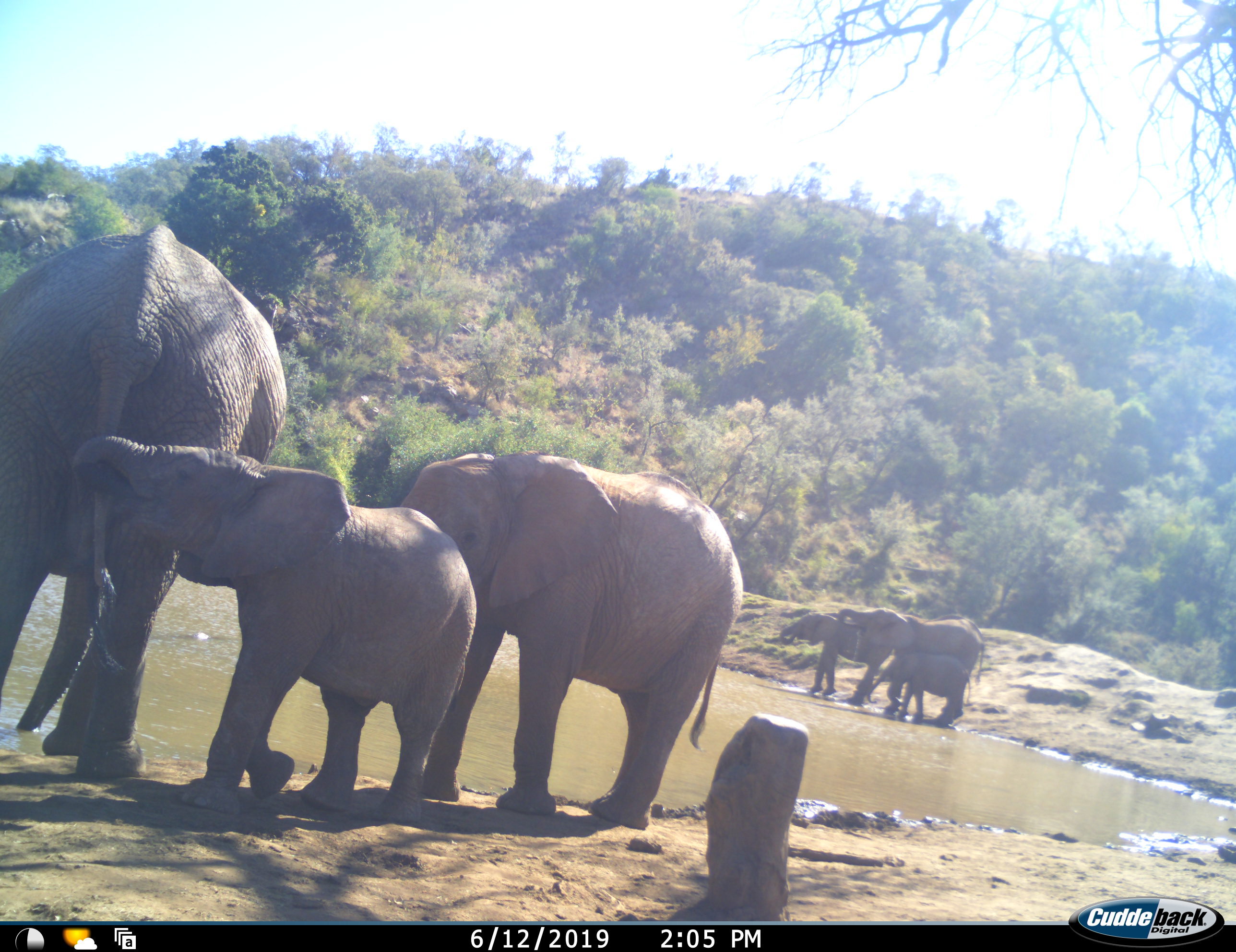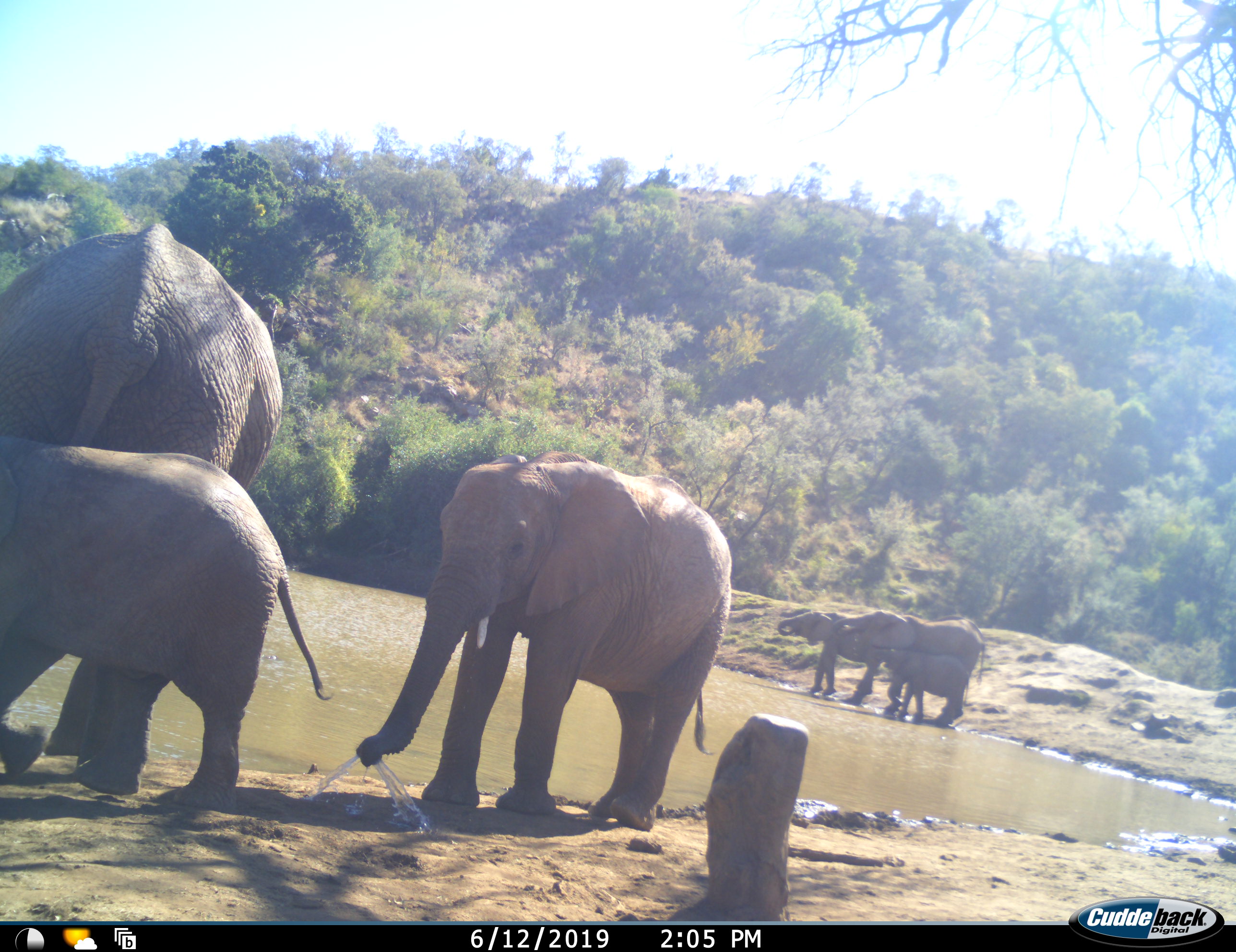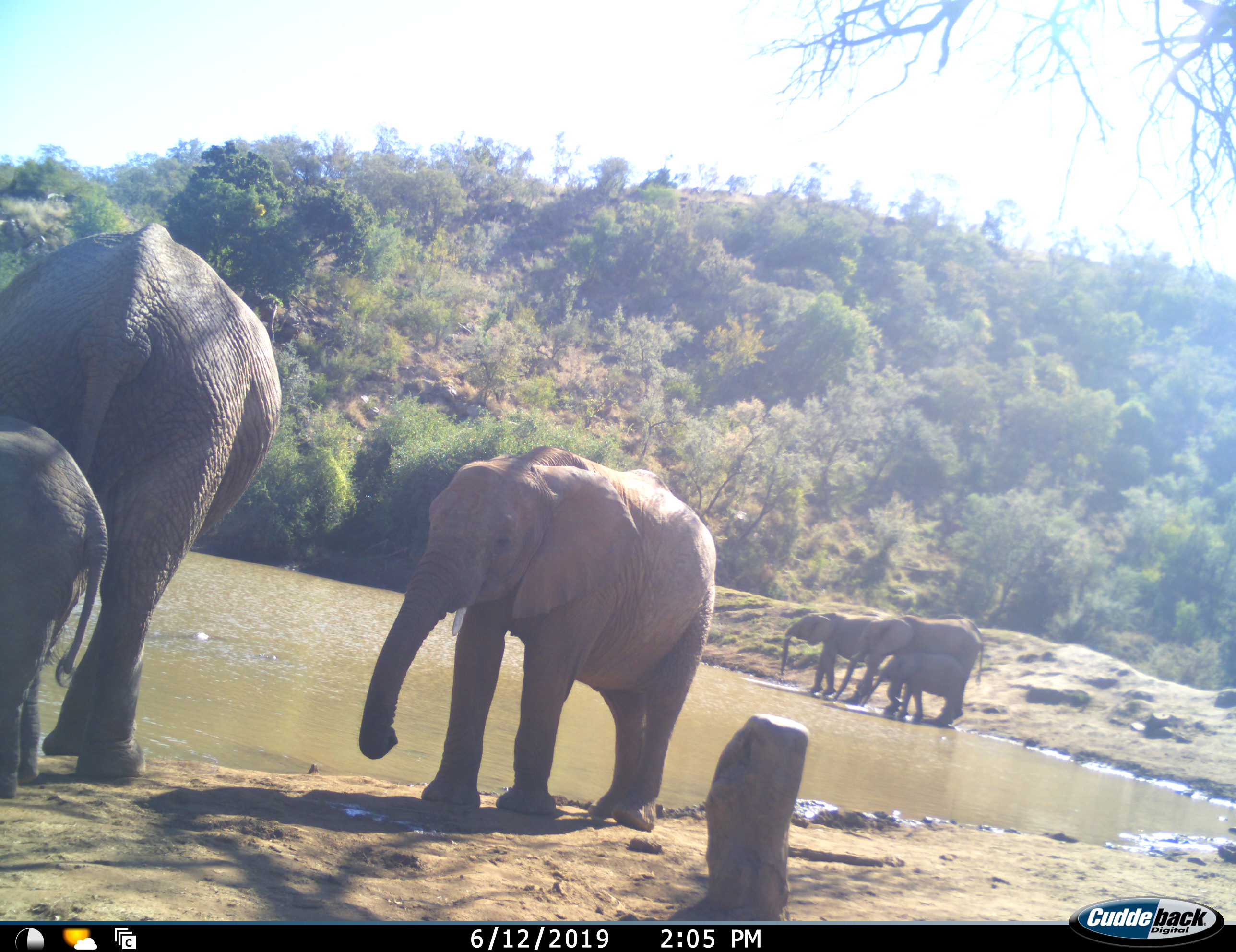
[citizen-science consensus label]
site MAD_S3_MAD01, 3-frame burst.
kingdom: Animalia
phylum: Chordata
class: Mammalia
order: Proboscidea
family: Elephantidae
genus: Loxodonta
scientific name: Loxodonta africana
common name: african bush elephant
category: elephant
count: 6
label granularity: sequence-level